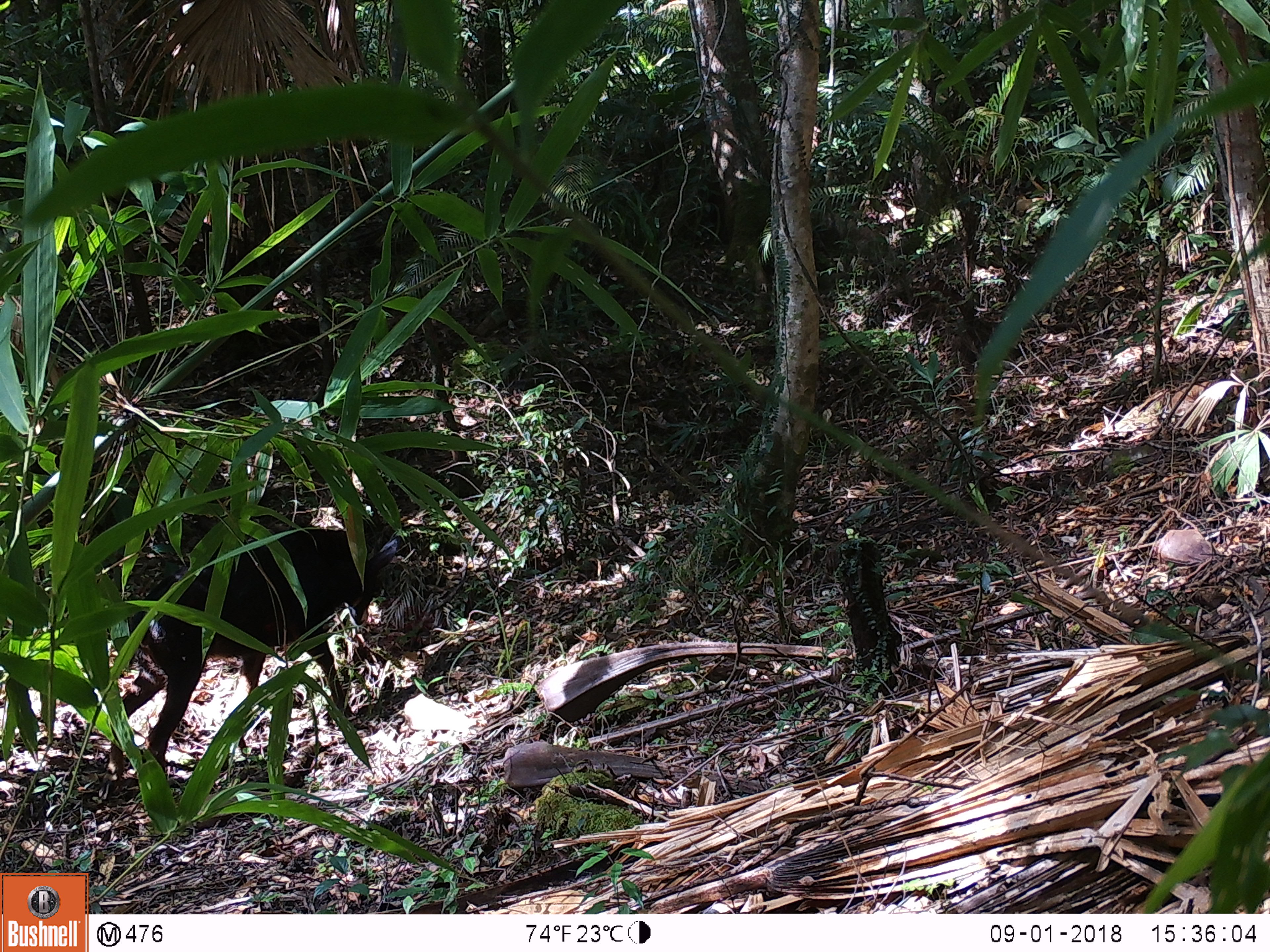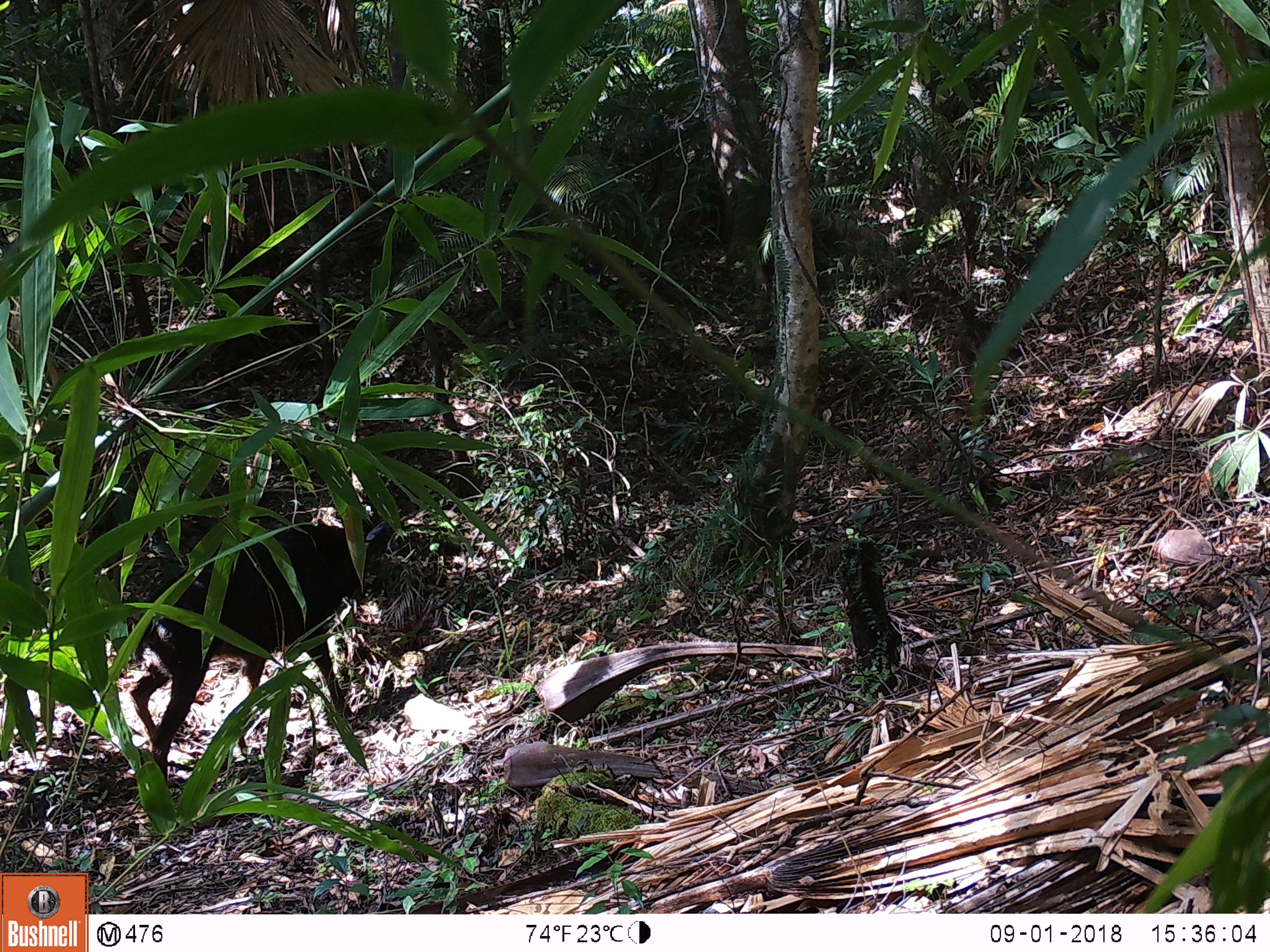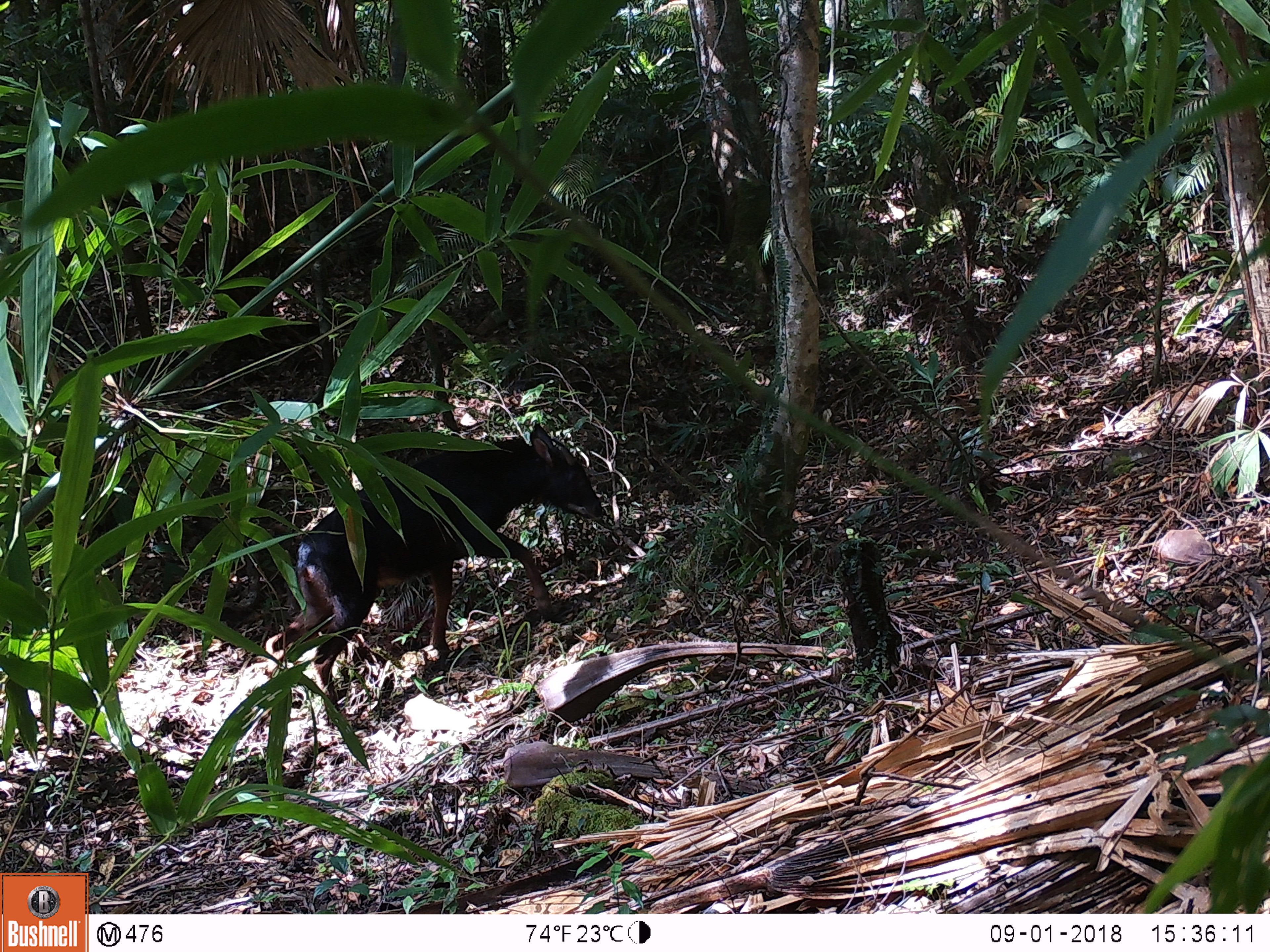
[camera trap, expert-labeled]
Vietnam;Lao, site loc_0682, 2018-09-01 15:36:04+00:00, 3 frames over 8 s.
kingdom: Animalia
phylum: Chordata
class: Mammalia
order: Artiodactyla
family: Bovidae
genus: Capricornis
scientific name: Capricornis sumatraensis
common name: chinese serow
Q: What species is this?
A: Chinese serow (Capricornis sumatraensis).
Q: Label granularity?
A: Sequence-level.